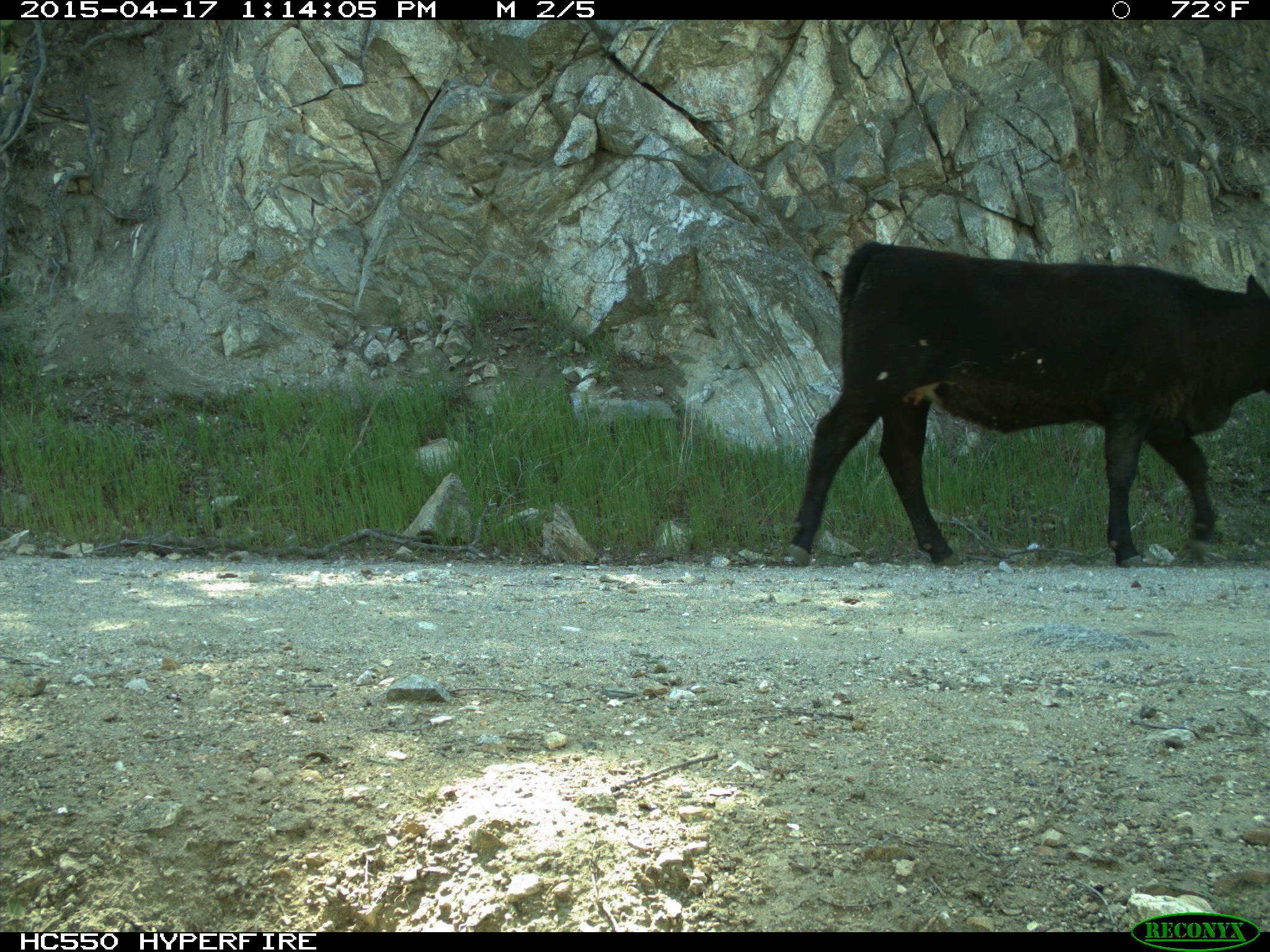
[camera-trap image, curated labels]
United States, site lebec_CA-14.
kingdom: Animalia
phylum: Chordata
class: Mammalia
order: Artiodactyla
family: Bovidae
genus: Bos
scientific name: Bos taurus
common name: domestic cow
Bos taurus (domestic cow).